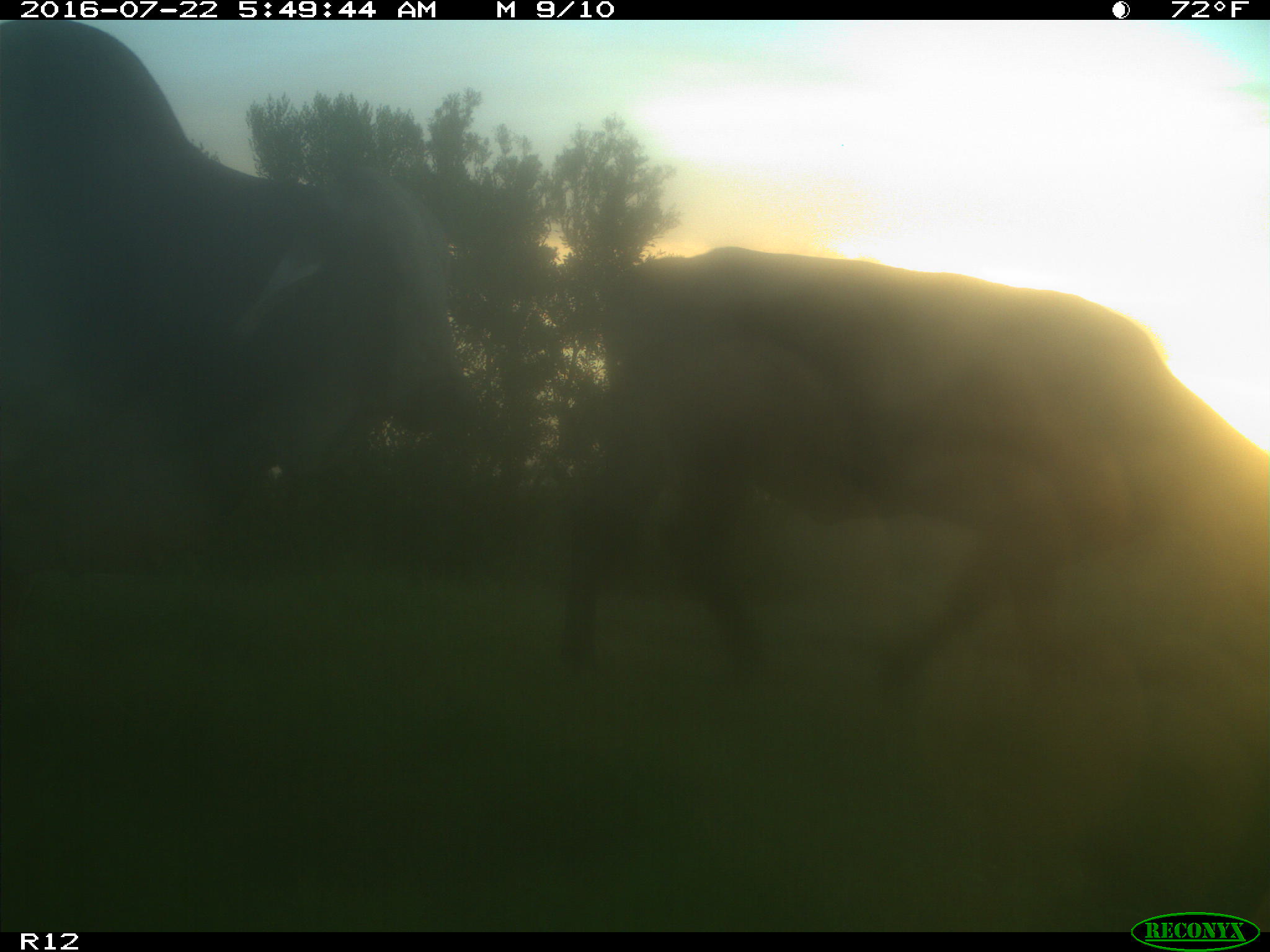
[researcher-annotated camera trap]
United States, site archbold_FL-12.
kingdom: Animalia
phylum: Chordata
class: Mammalia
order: Artiodactyla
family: Bovidae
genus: Bos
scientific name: Bos taurus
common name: domestic cow